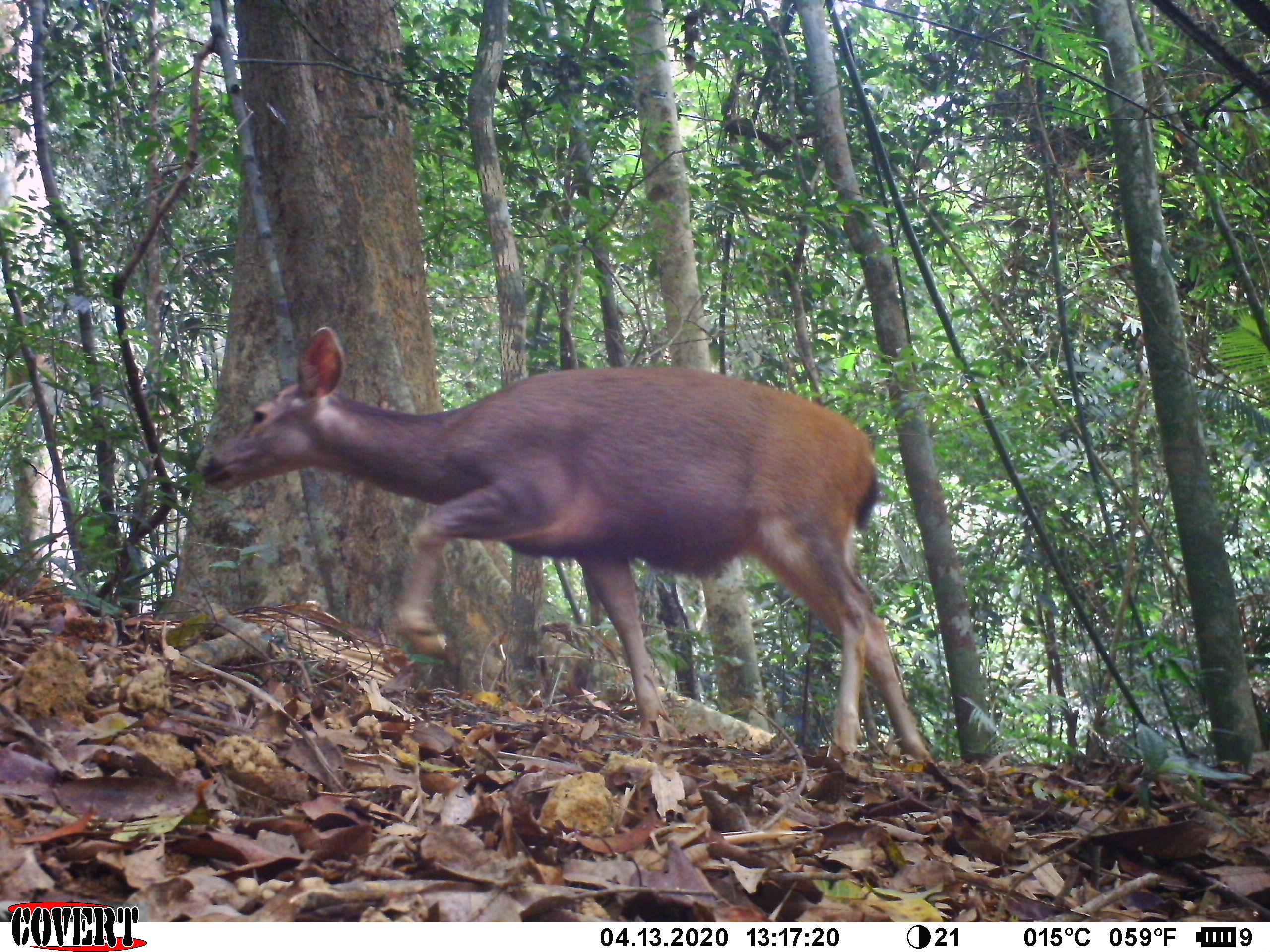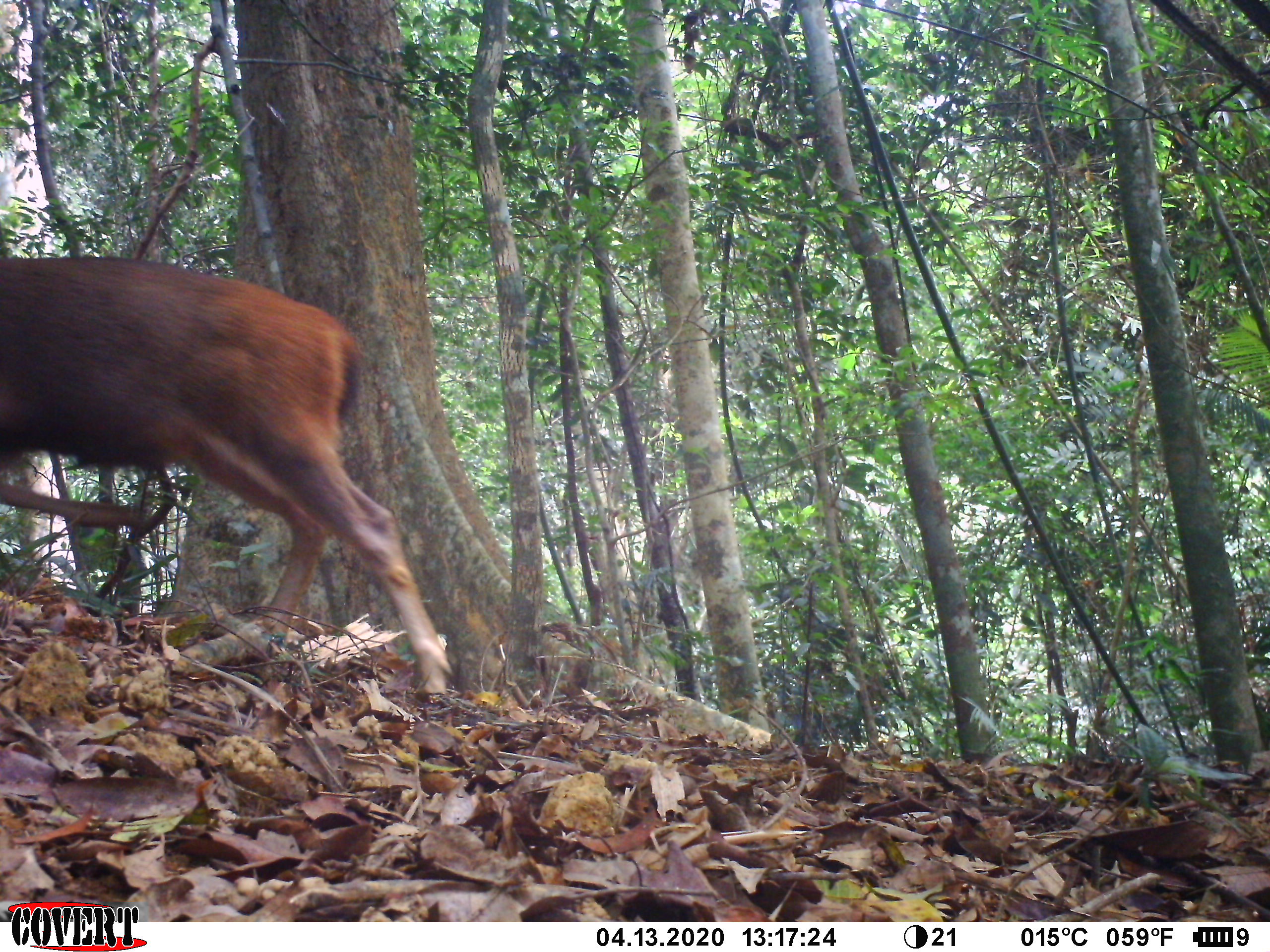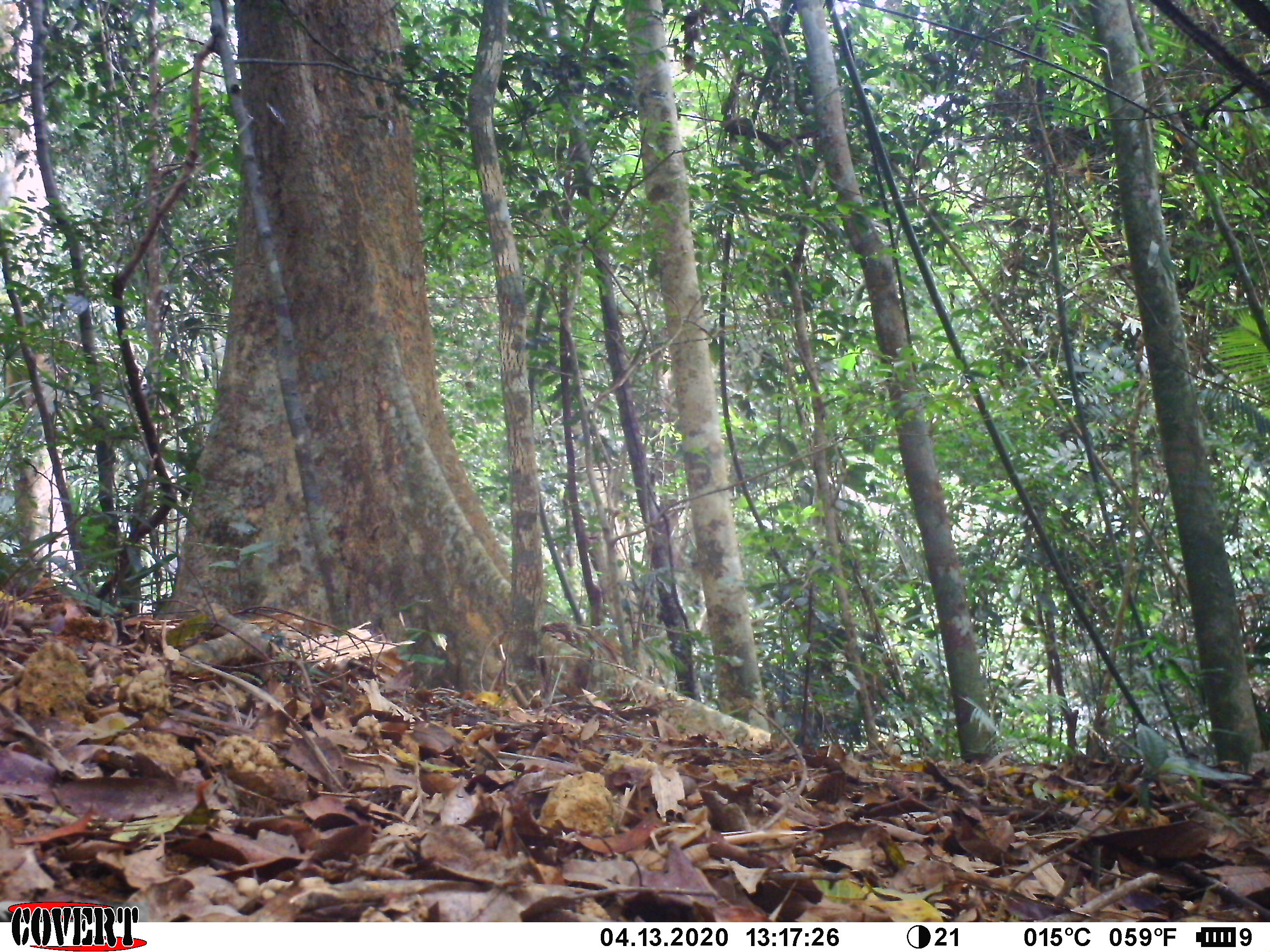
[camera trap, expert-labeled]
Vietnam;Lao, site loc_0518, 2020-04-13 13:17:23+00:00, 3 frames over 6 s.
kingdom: Animalia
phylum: Chordata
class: Mammalia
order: Artiodactyla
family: Cervidae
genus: Rusa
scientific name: Rusa unicolor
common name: sambar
Sambar (Rusa unicolor). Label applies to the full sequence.